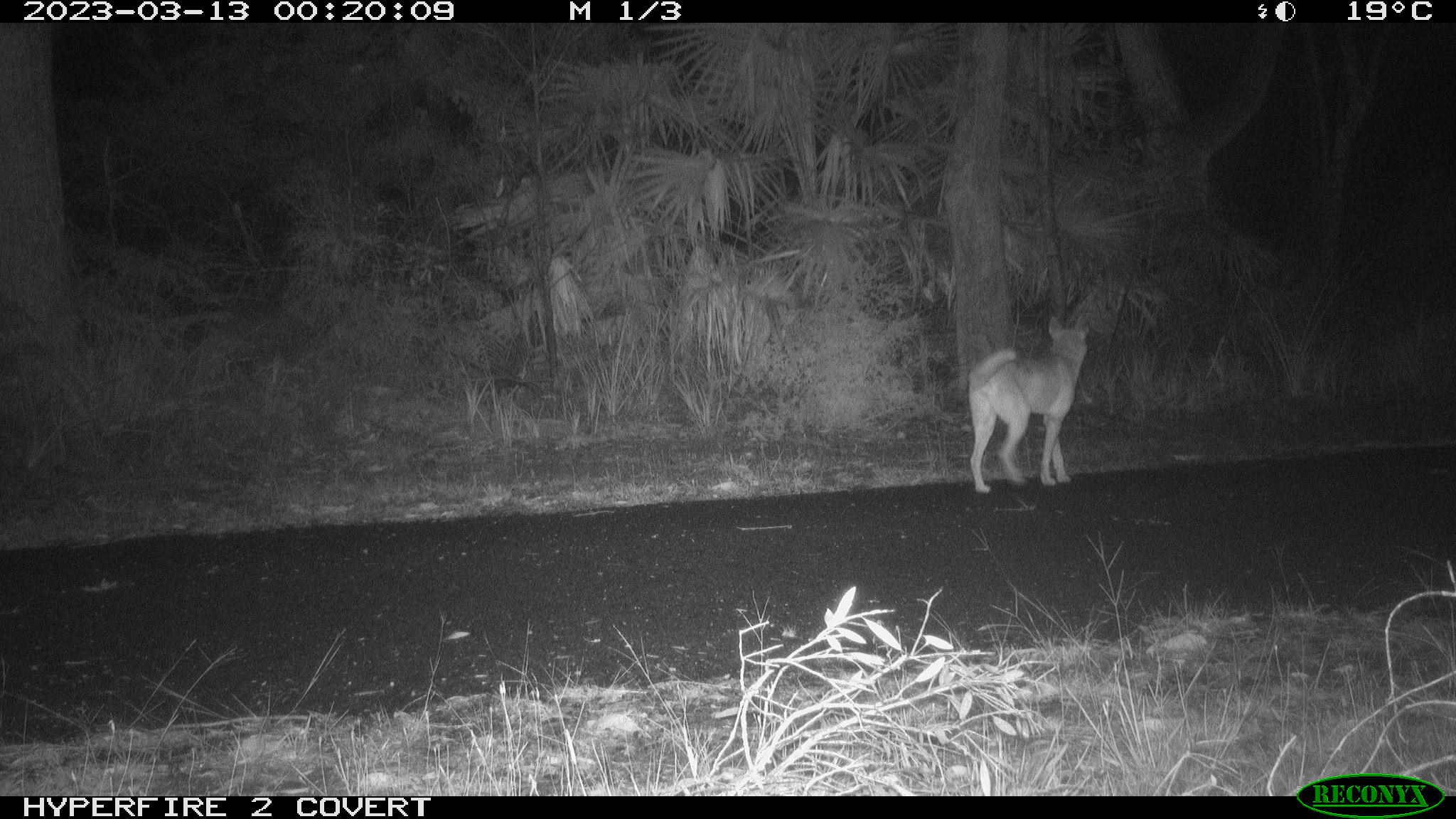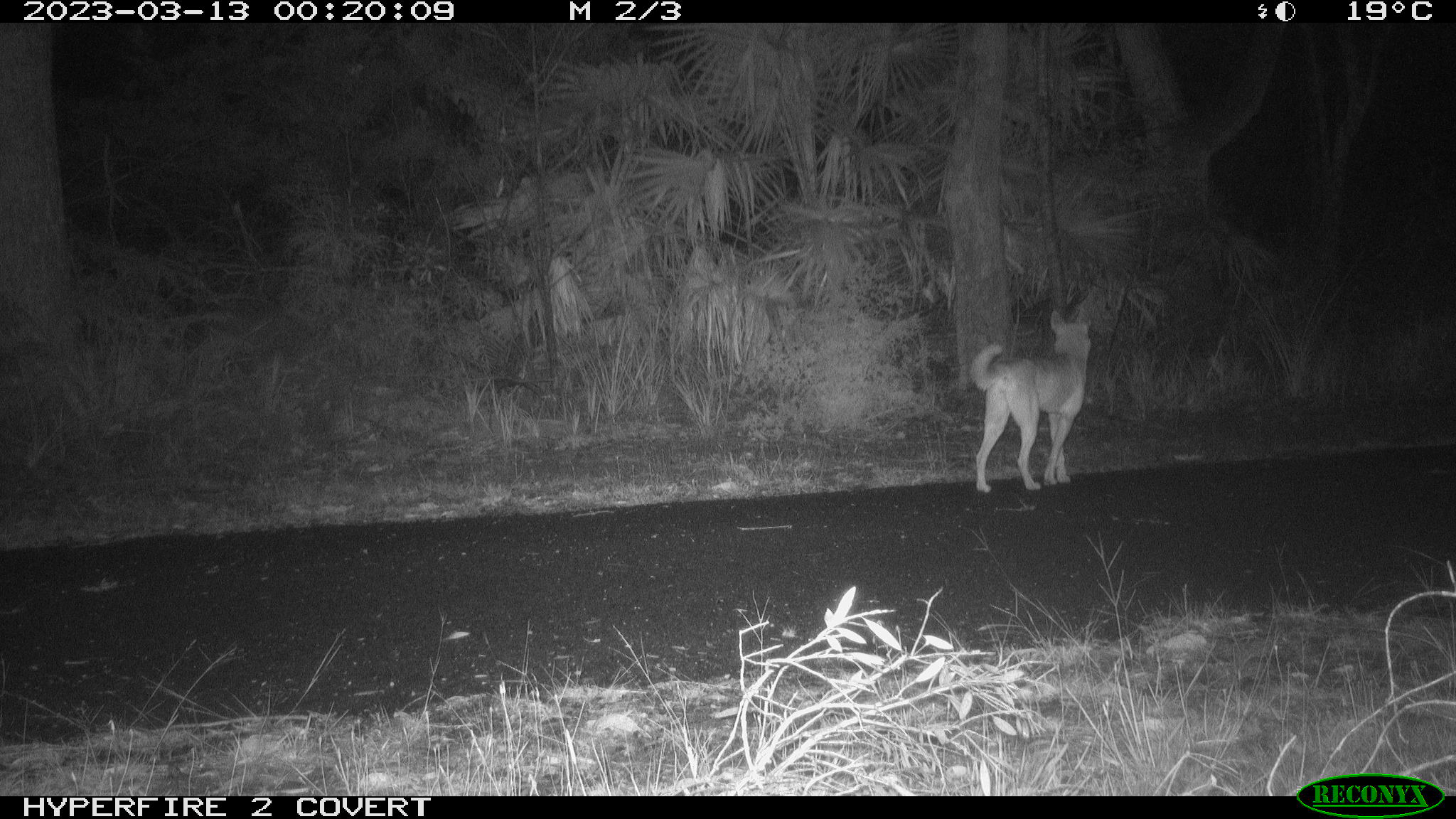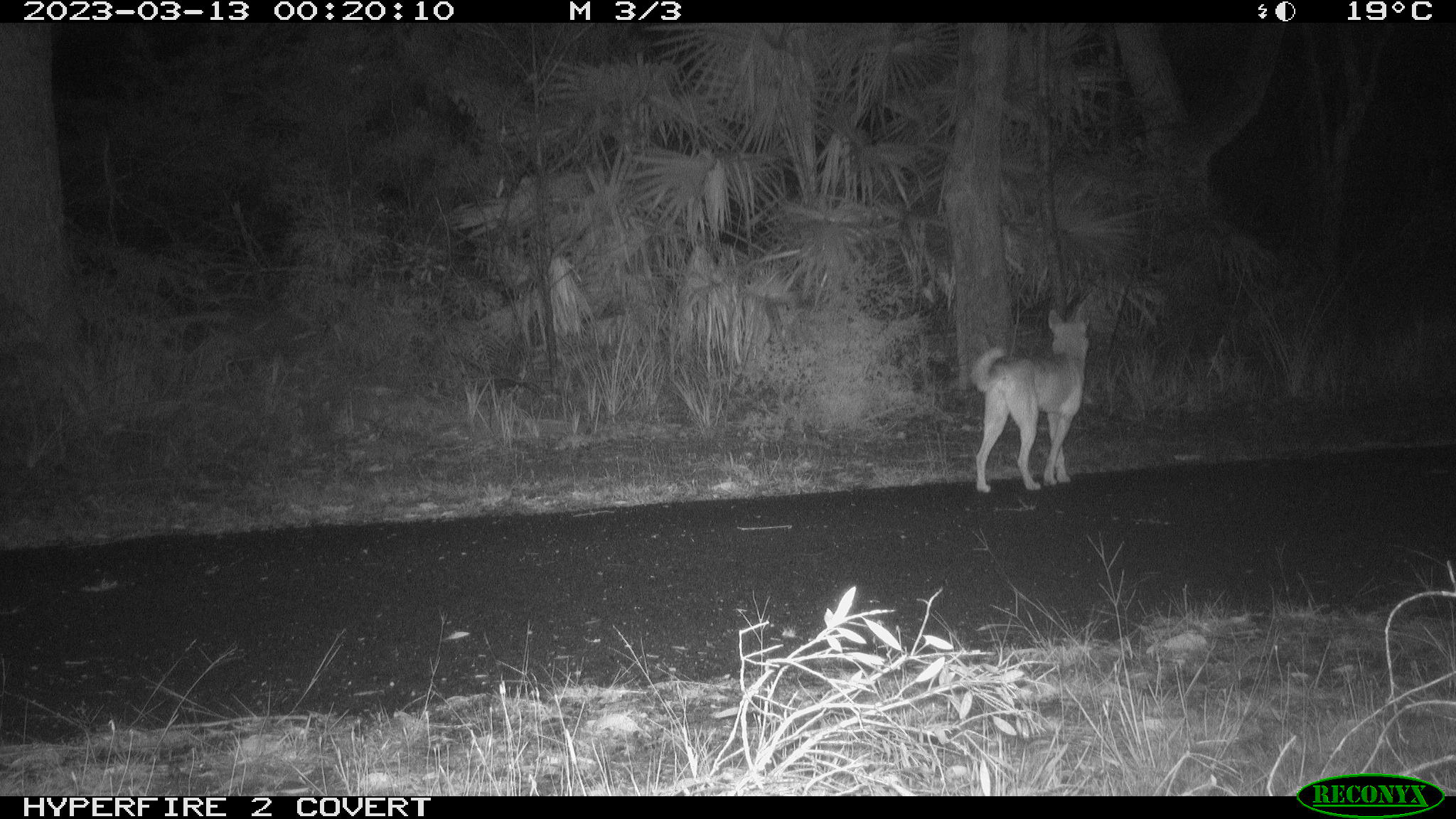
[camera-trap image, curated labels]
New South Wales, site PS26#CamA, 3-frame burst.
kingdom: Animalia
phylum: Chordata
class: Mammalia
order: Carnivora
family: Canidae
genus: Canis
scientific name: Canis familiaris dingo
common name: dingo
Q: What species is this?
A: Dingo (Canis familiaris dingo).